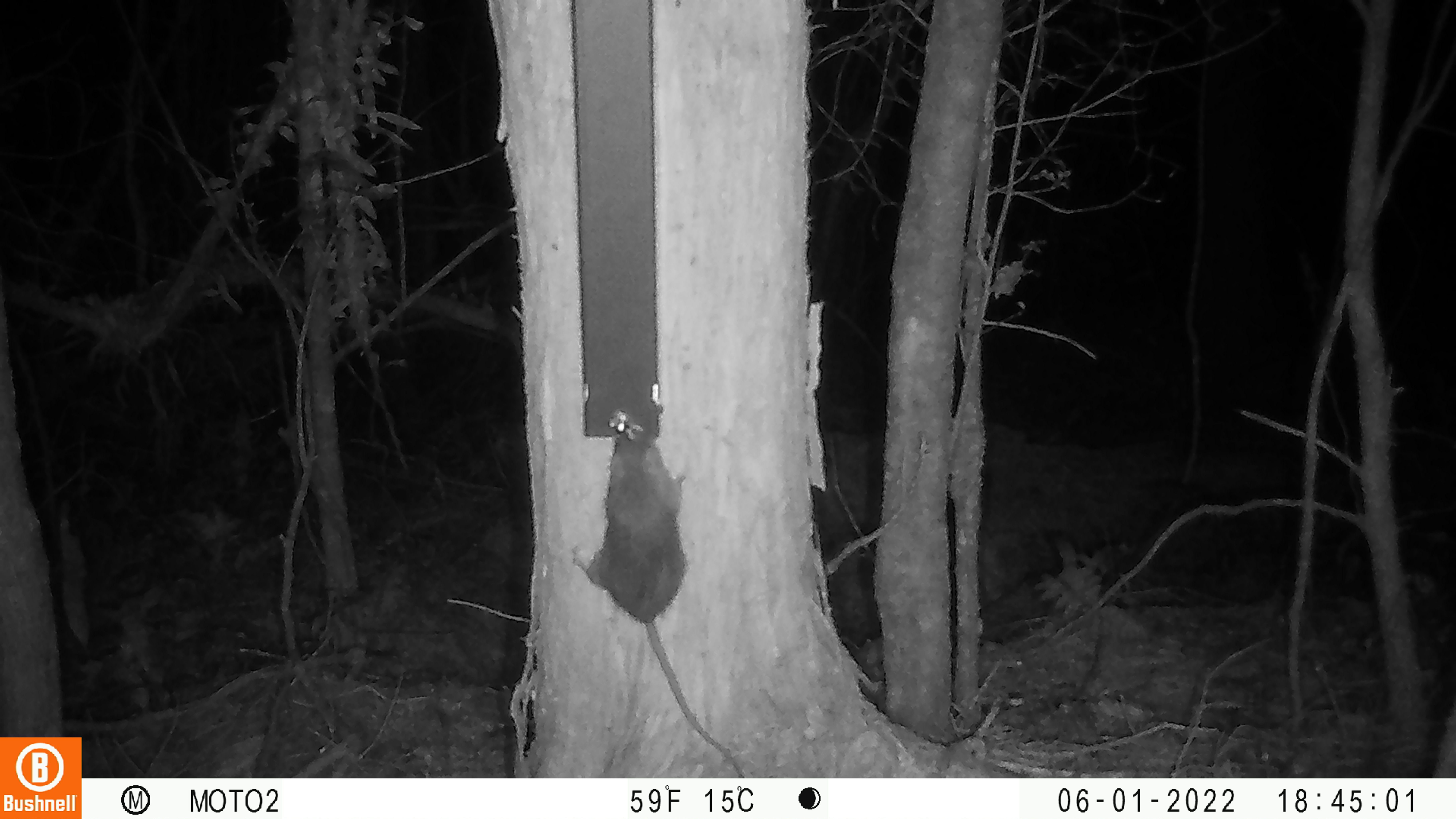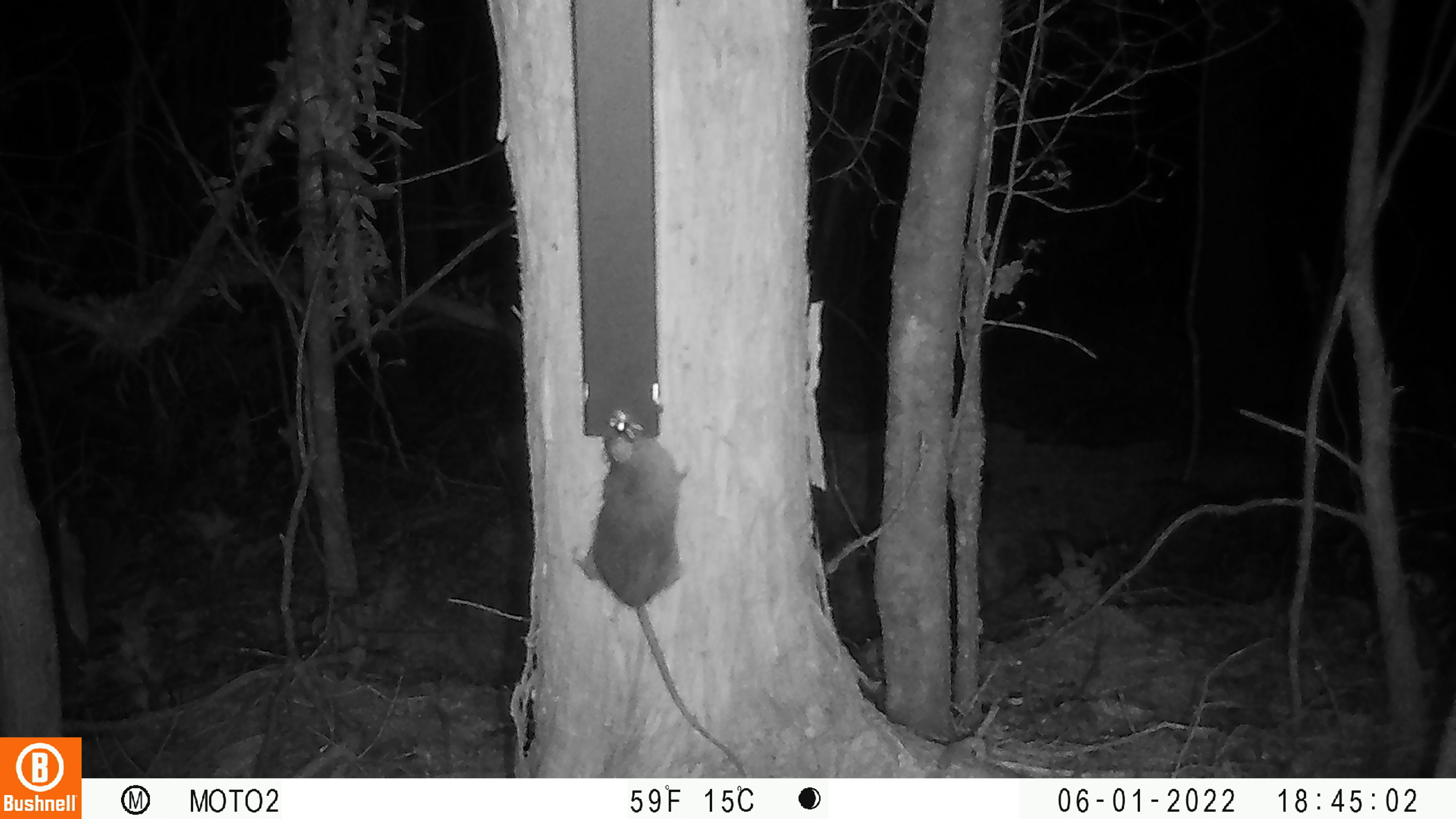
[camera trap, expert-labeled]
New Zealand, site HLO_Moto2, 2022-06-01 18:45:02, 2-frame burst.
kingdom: Animalia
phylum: Chordata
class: Mammalia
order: Rodentia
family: Muridae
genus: Rattus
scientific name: Rattus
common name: rat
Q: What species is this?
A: Rat (Rattus).